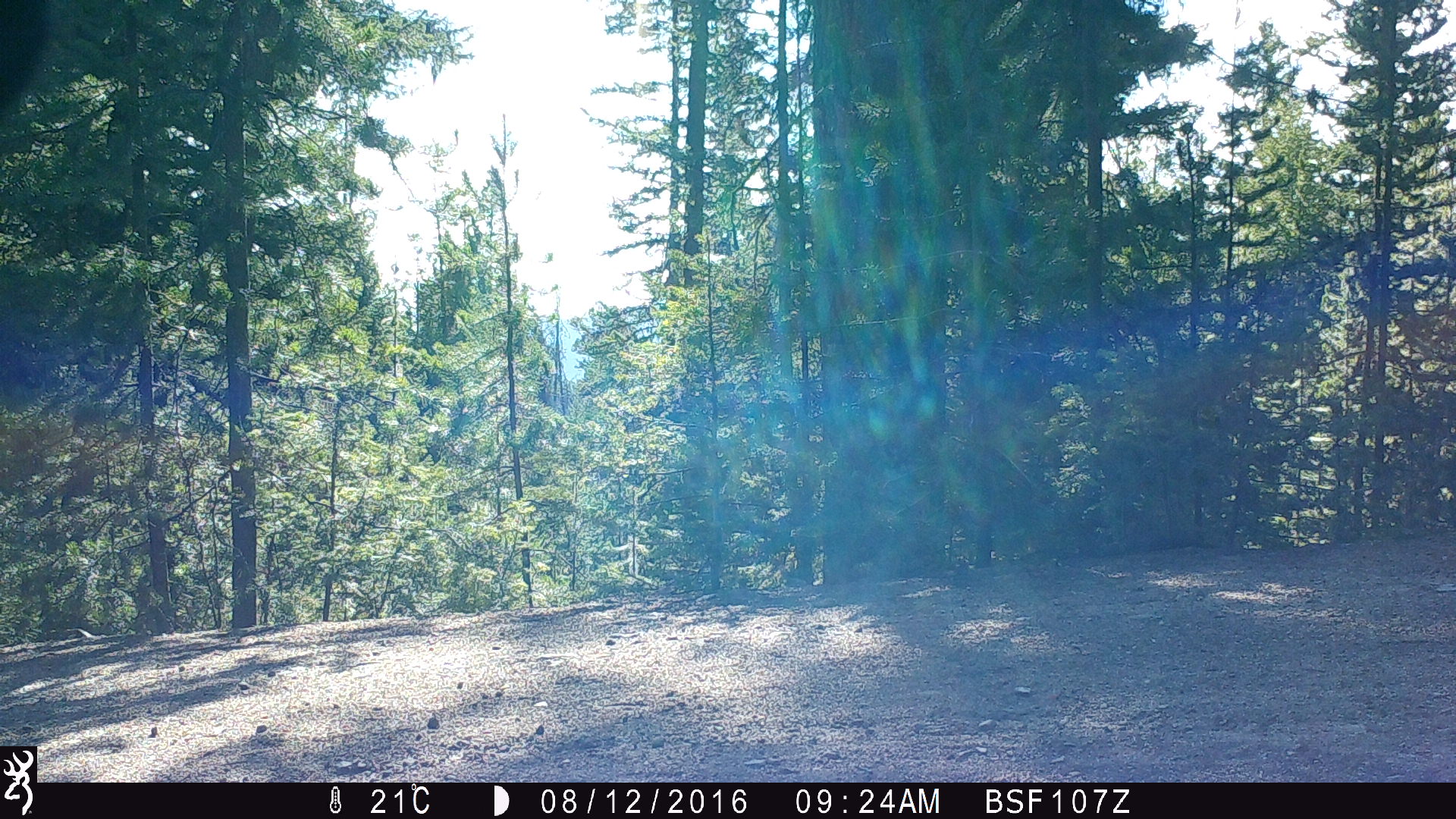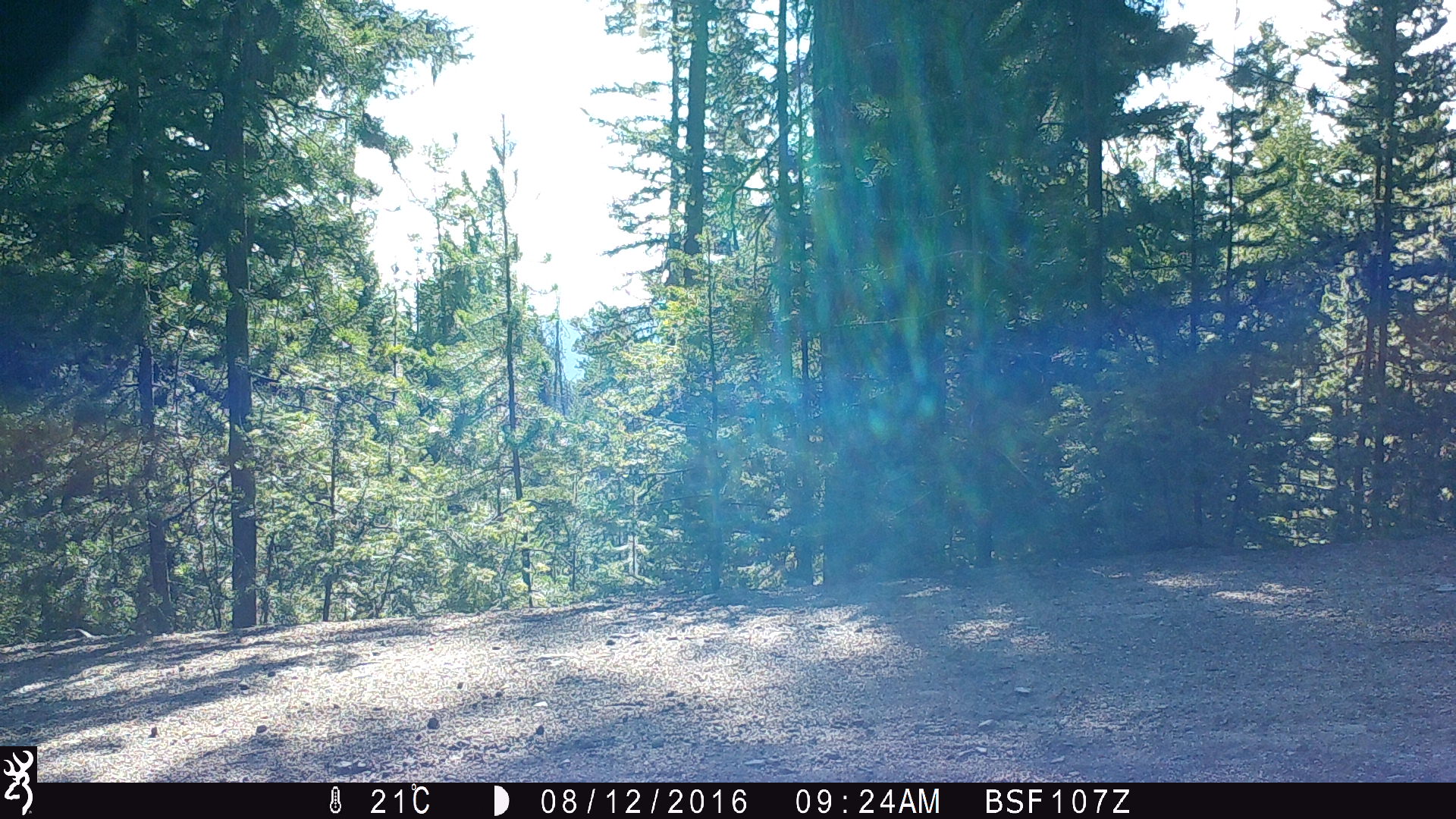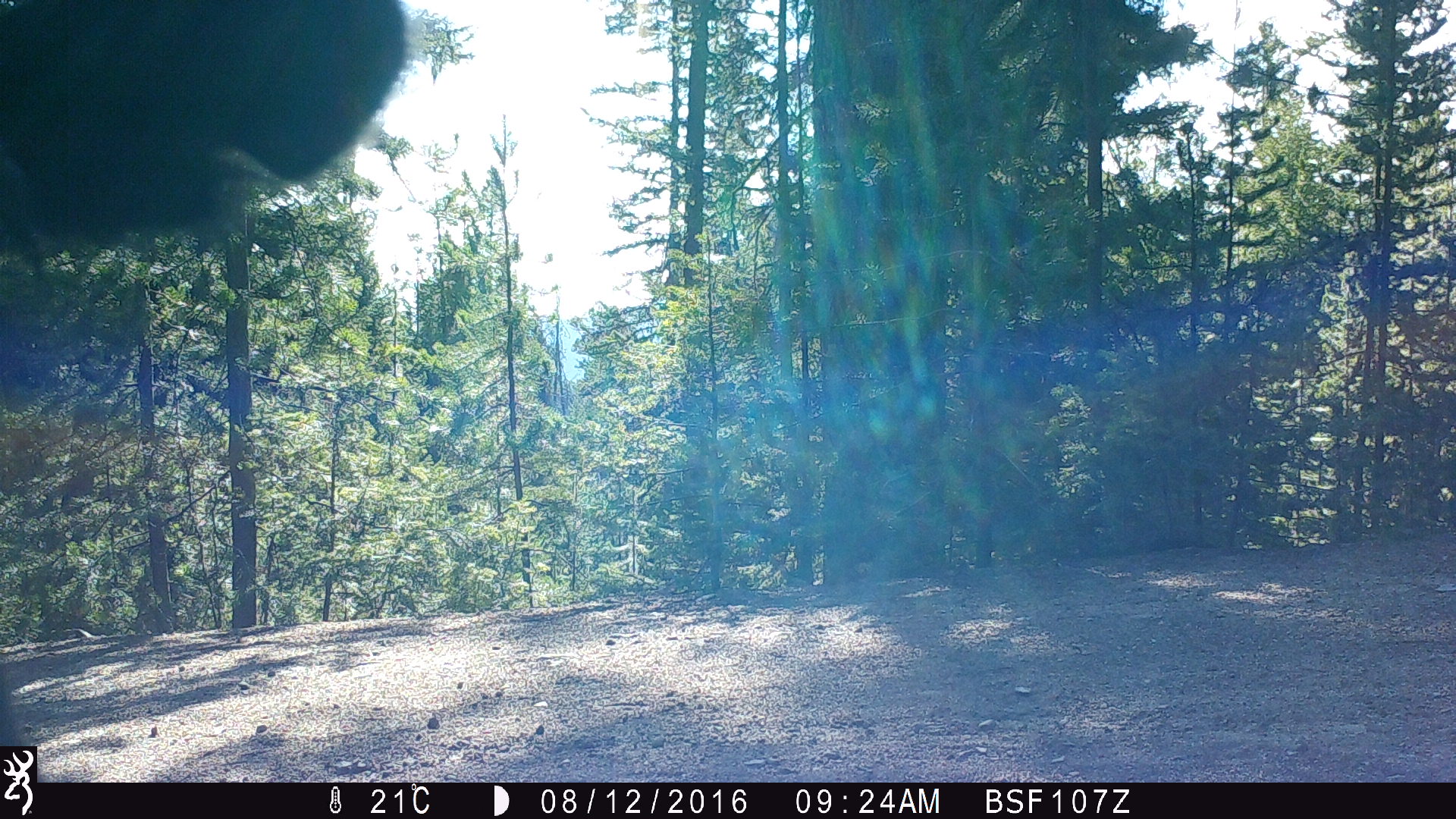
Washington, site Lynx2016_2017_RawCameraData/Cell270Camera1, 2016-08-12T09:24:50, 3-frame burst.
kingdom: Animalia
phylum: Chordata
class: Mammalia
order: Artiodactyla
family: Bovidae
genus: Bos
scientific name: Bos taurus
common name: domestic cattle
Domestic cattle (Bos taurus). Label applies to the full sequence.